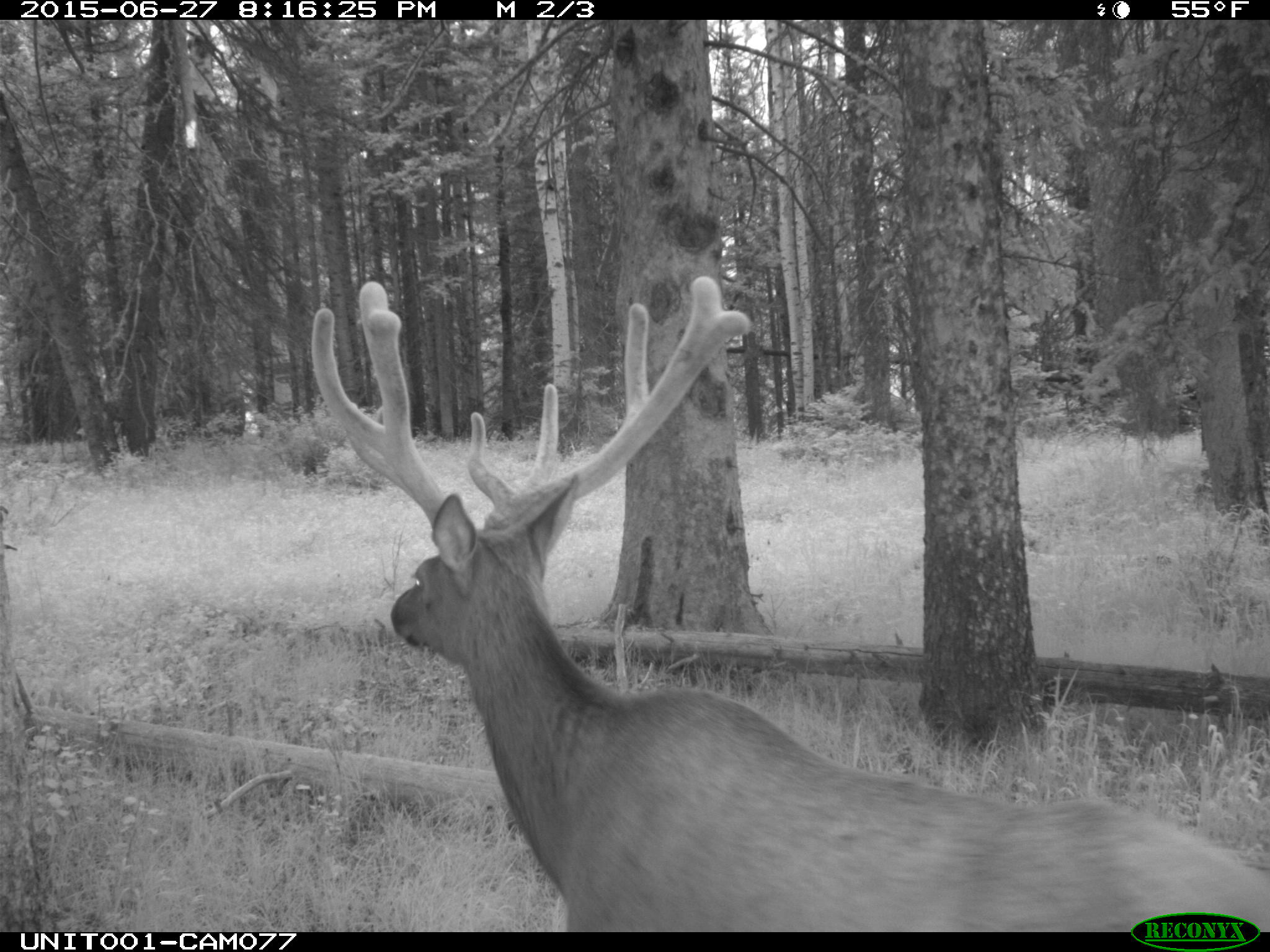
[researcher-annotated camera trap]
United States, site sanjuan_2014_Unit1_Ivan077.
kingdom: Animalia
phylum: Chordata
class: Mammalia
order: Artiodactyla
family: Cervidae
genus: Cervus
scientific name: Cervus elaphus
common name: red deer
Cervus elaphus (red deer).